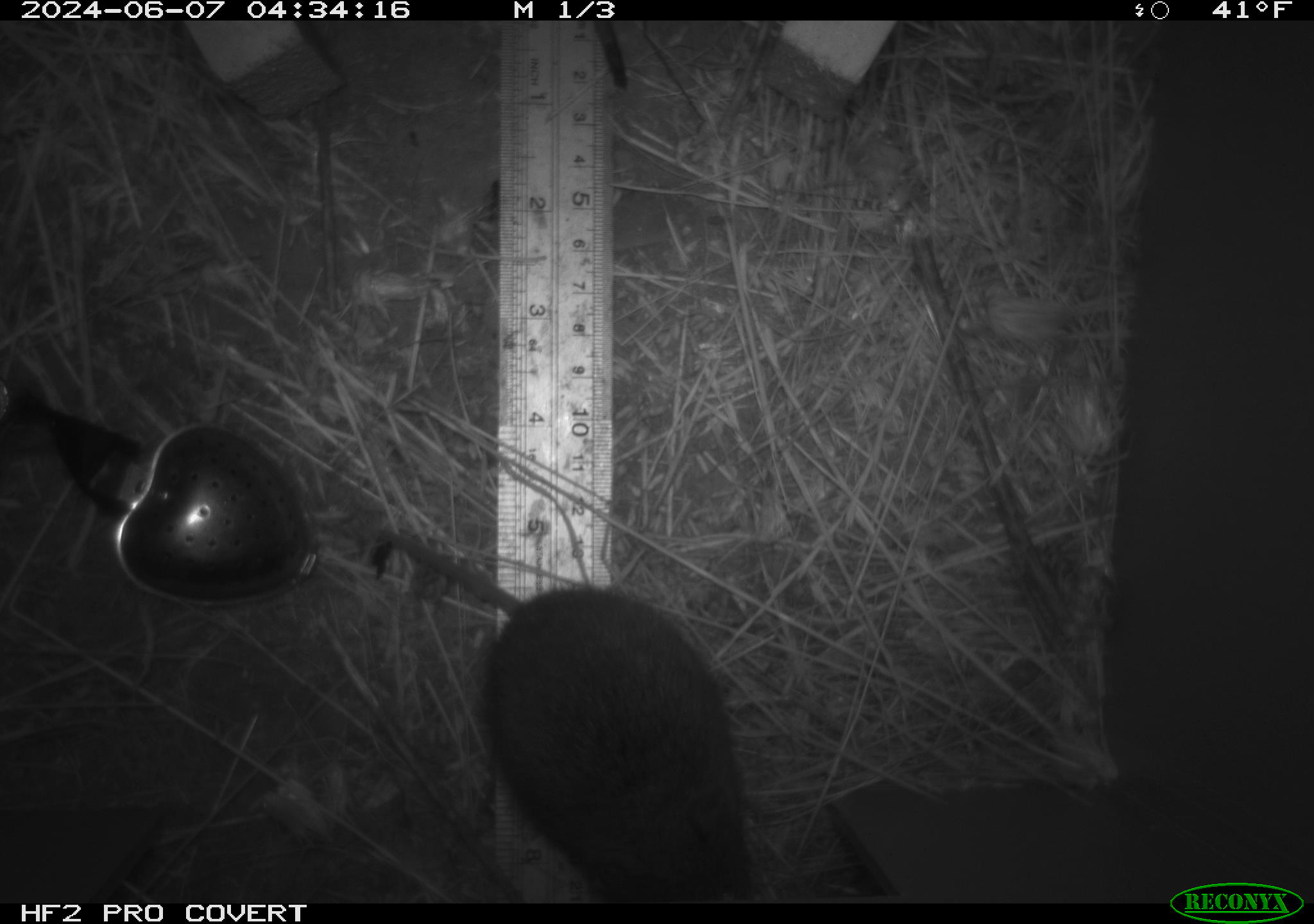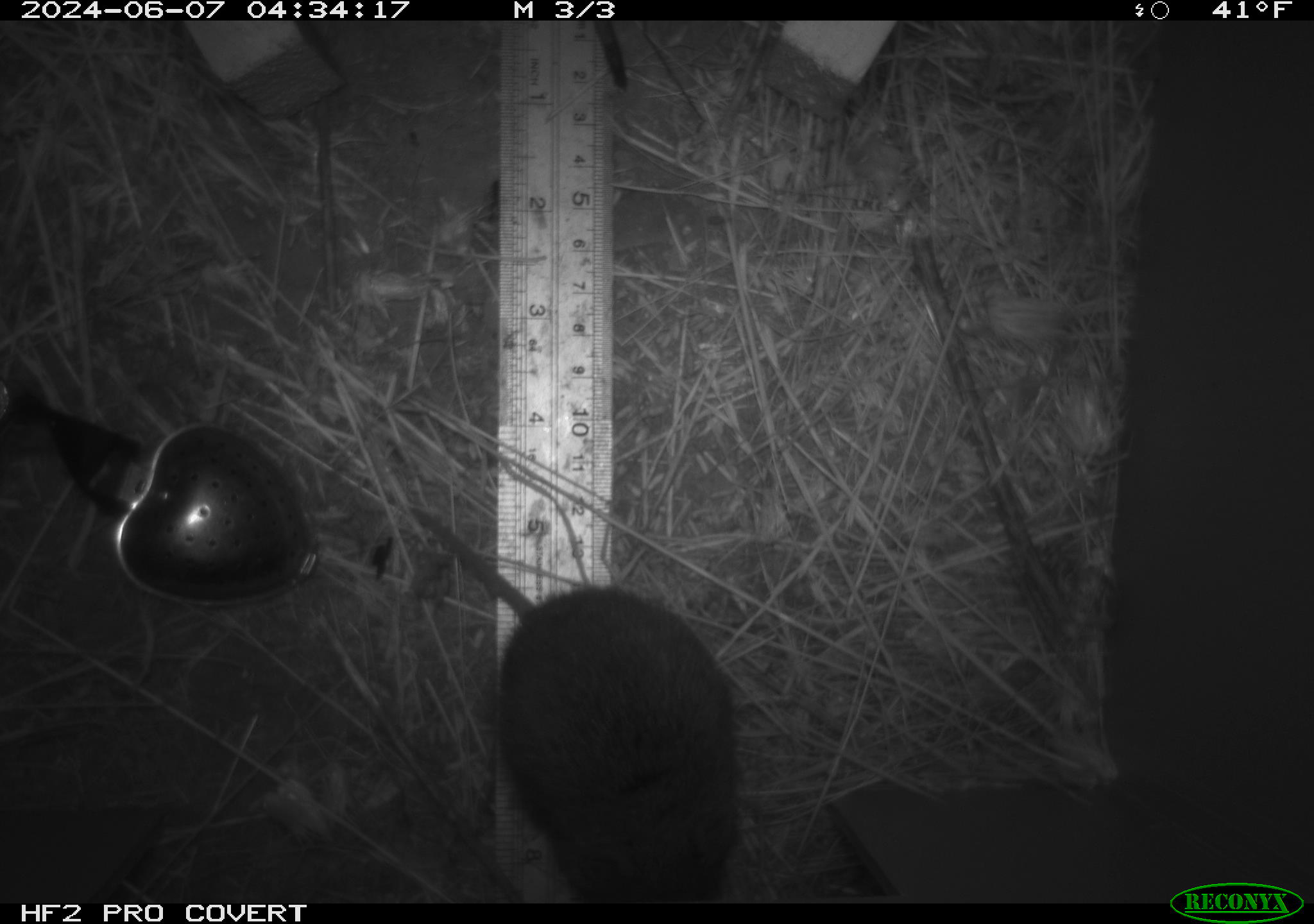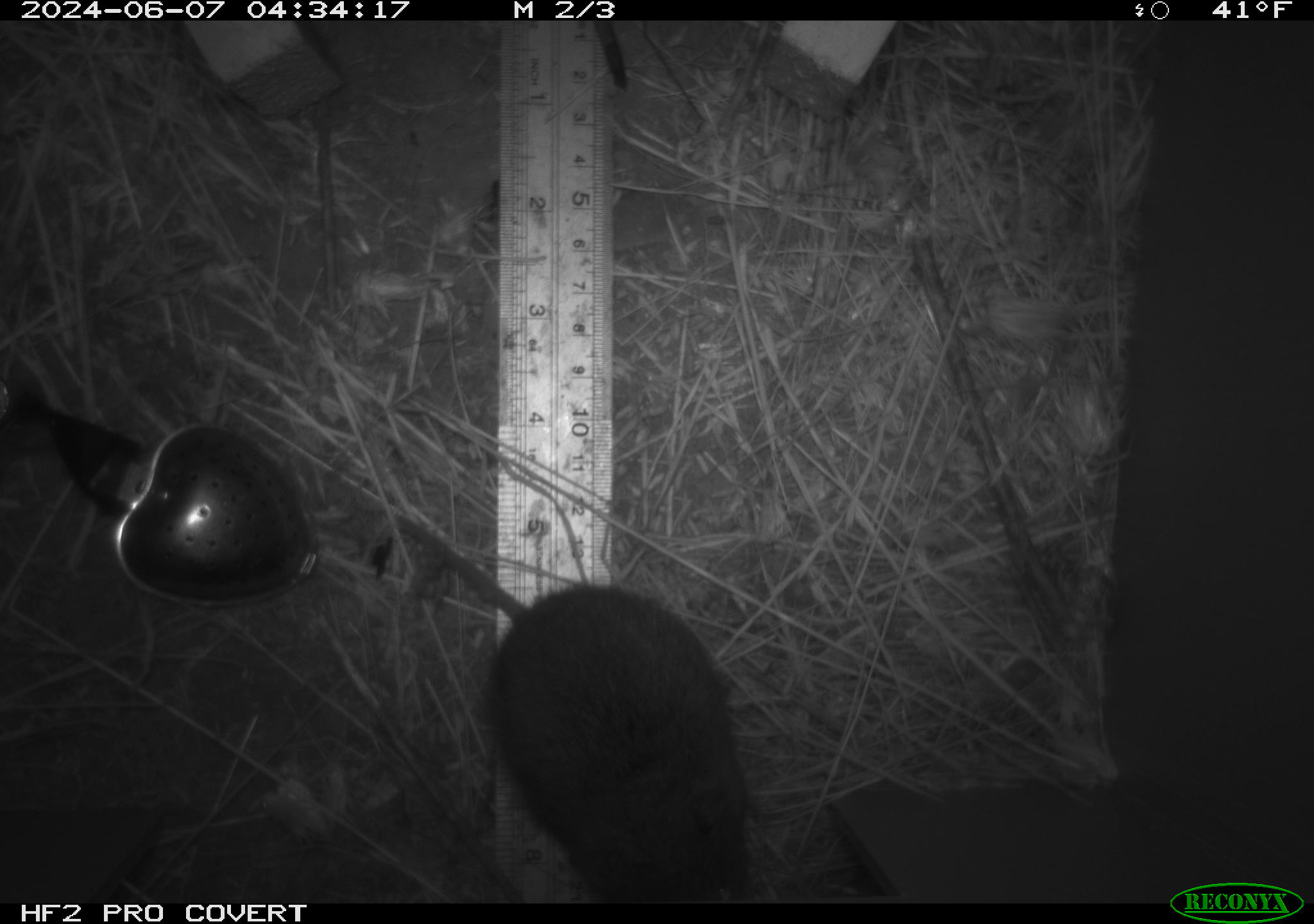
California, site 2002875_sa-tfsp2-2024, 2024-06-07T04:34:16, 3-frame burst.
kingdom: Animalia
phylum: Chordata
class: Mammalia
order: Rodentia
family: Cricetidae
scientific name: Arvicolinae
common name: voles, lemmings, and muskrats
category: arvicolinae subfamily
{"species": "arvicolinae subfamily (voles, lemmings, and muskrats) (Arvicolinae)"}